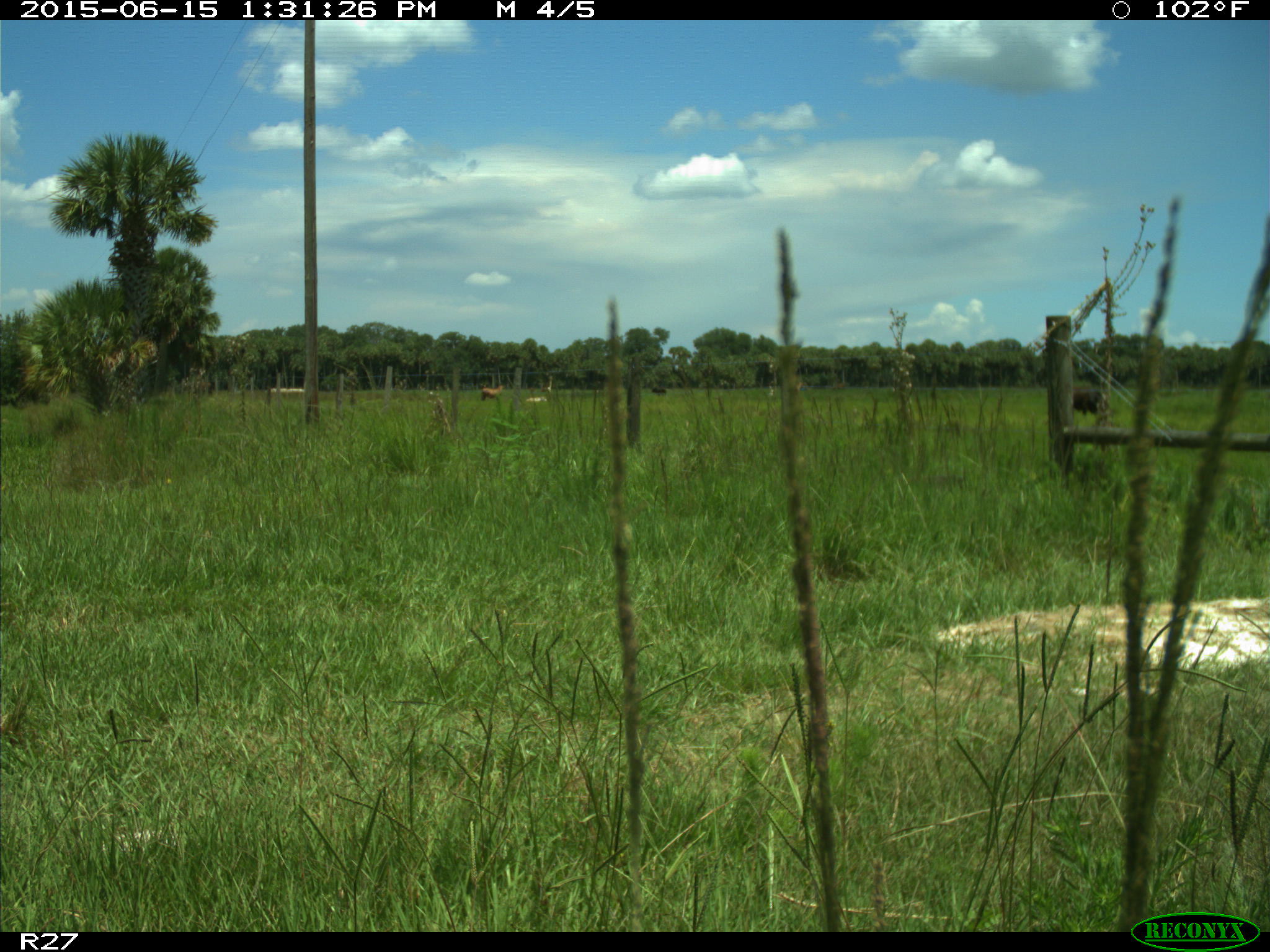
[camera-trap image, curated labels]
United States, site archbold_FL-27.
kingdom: Animalia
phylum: Chordata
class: Mammalia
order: Artiodactyla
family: Bovidae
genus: Bos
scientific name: Bos taurus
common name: domestic cow